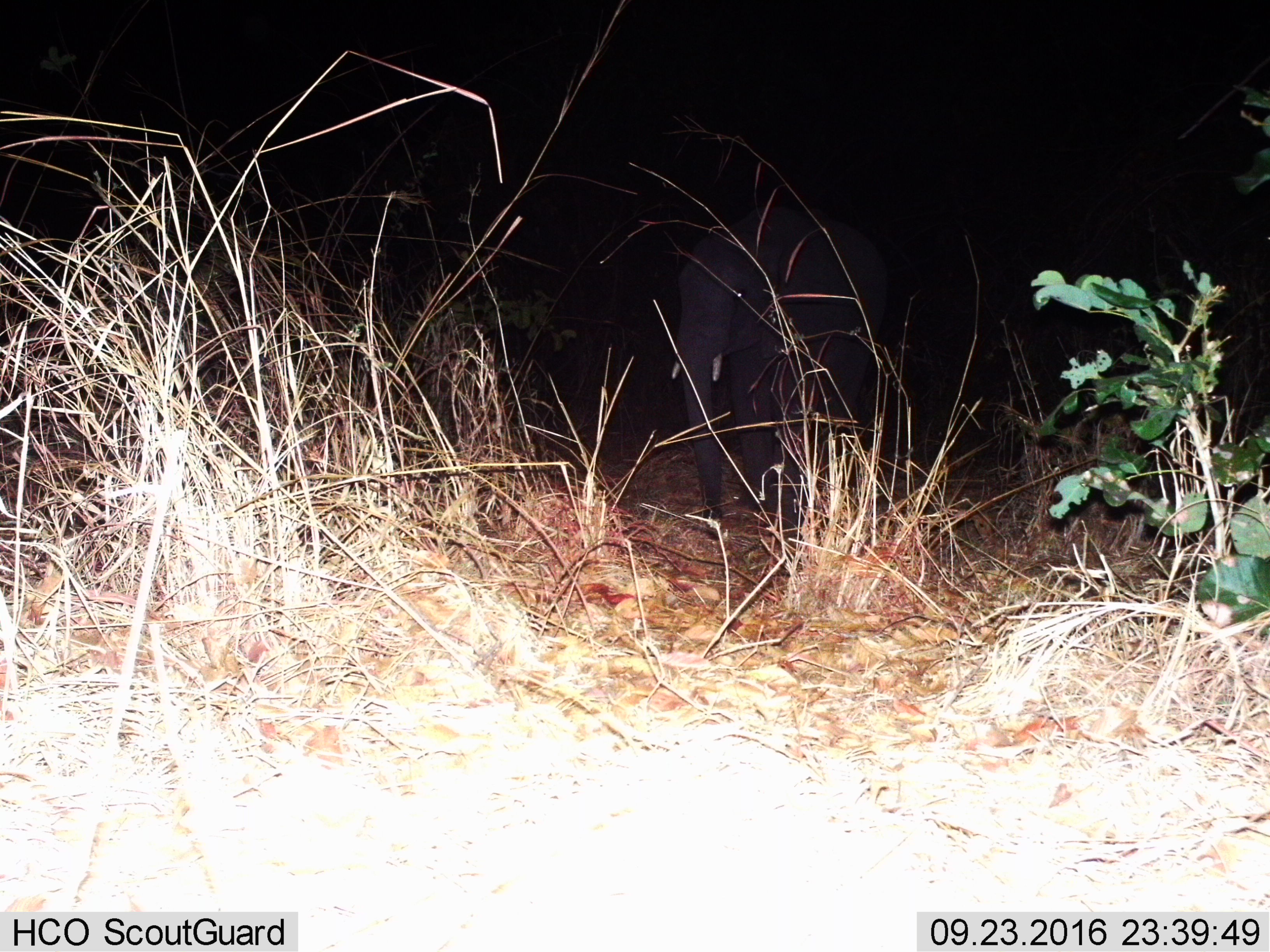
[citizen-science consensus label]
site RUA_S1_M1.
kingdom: Animalia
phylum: Chordata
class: Mammalia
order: Proboscidea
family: Elephantidae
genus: Loxodonta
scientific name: Loxodonta africana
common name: african bush elephant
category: elephant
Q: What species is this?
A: Elephant (african bush elephant) (Loxodonta africana).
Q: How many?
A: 1.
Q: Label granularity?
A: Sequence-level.